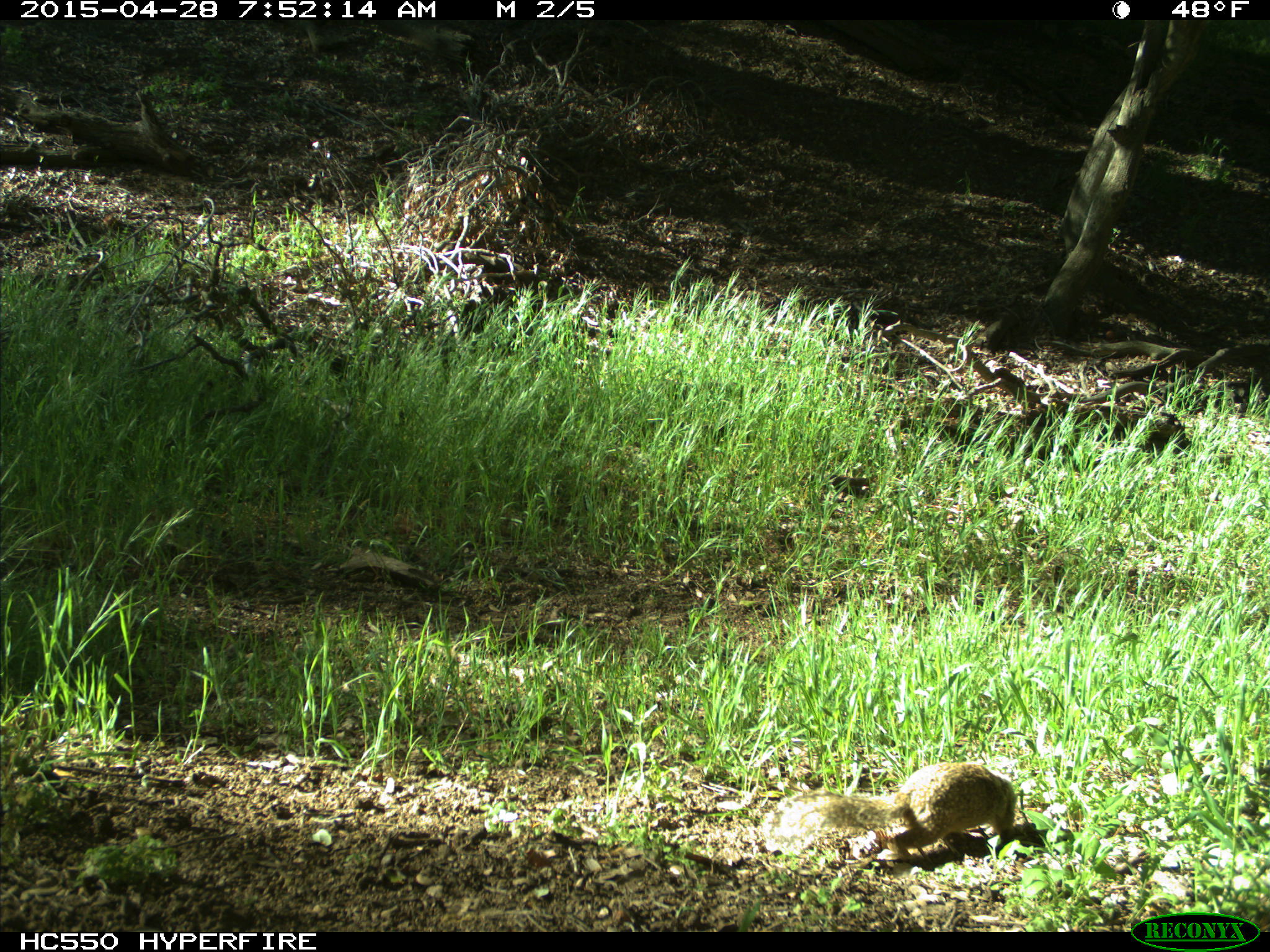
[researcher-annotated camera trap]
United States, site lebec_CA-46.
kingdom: Animalia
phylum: Chordata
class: Mammalia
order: Rodentia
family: Sciuridae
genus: Otospermophilus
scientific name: Otospermophilus beecheyi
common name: california ground squirrel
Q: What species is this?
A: Otospermophilus beecheyi (california ground squirrel).